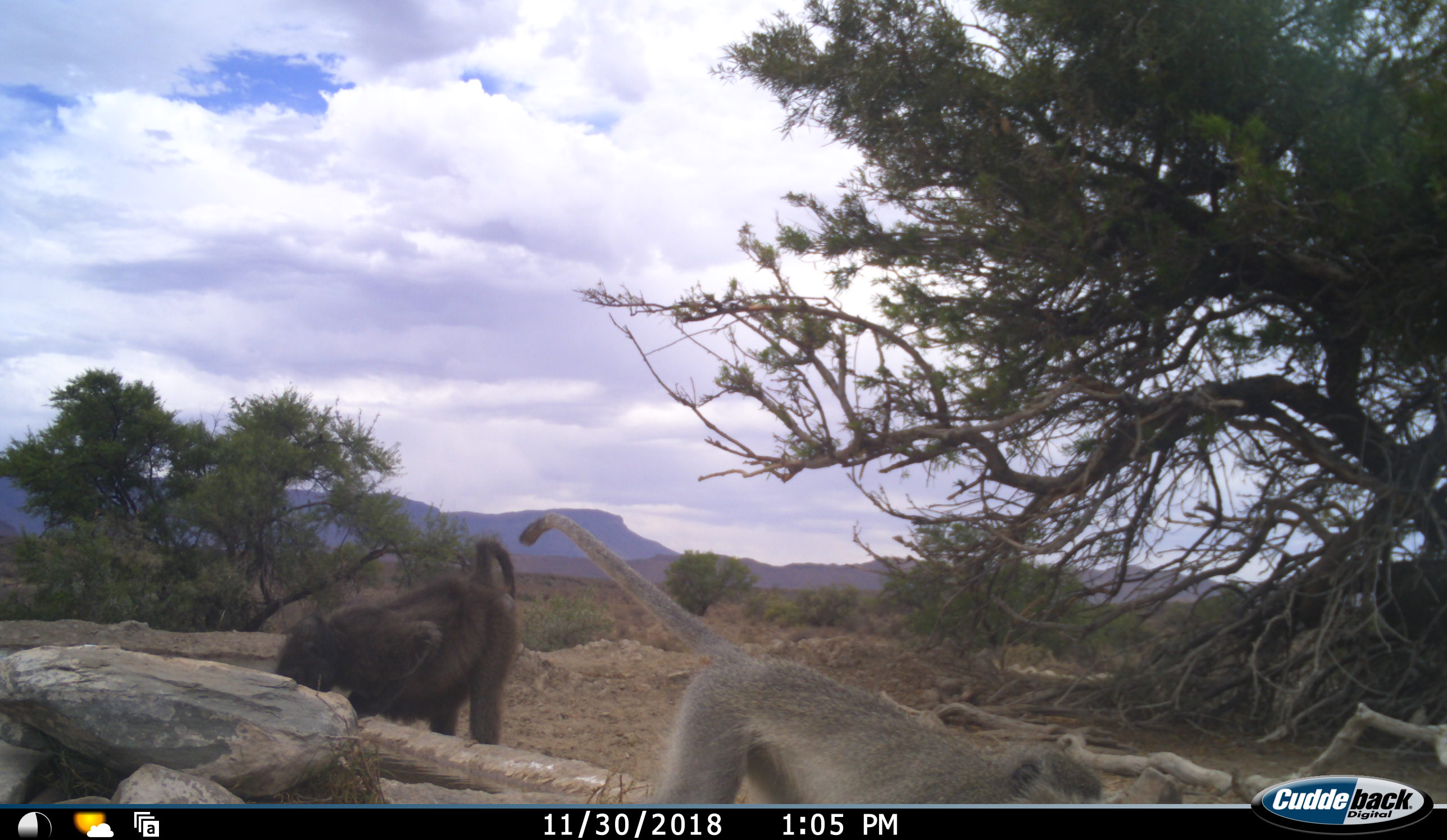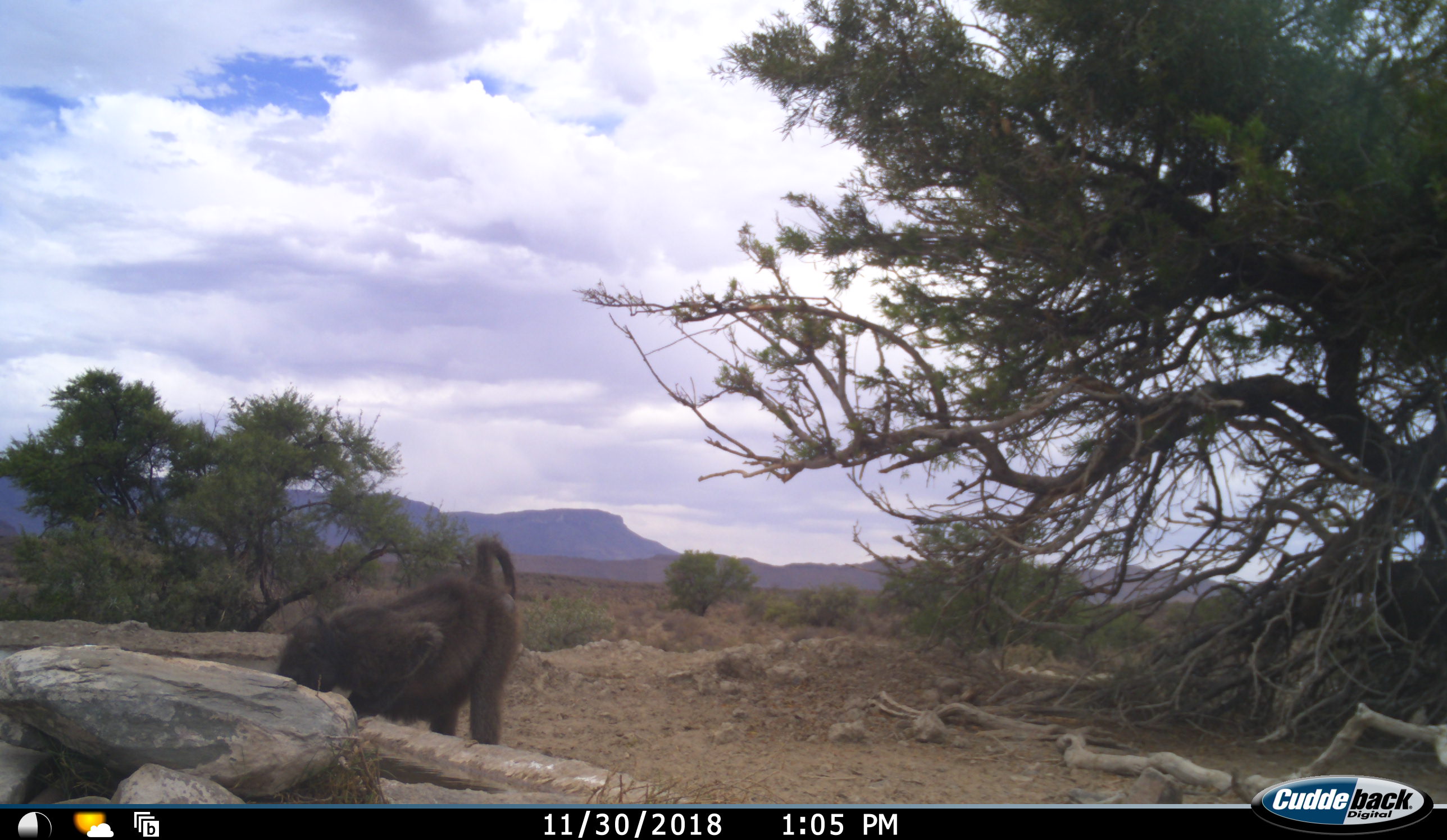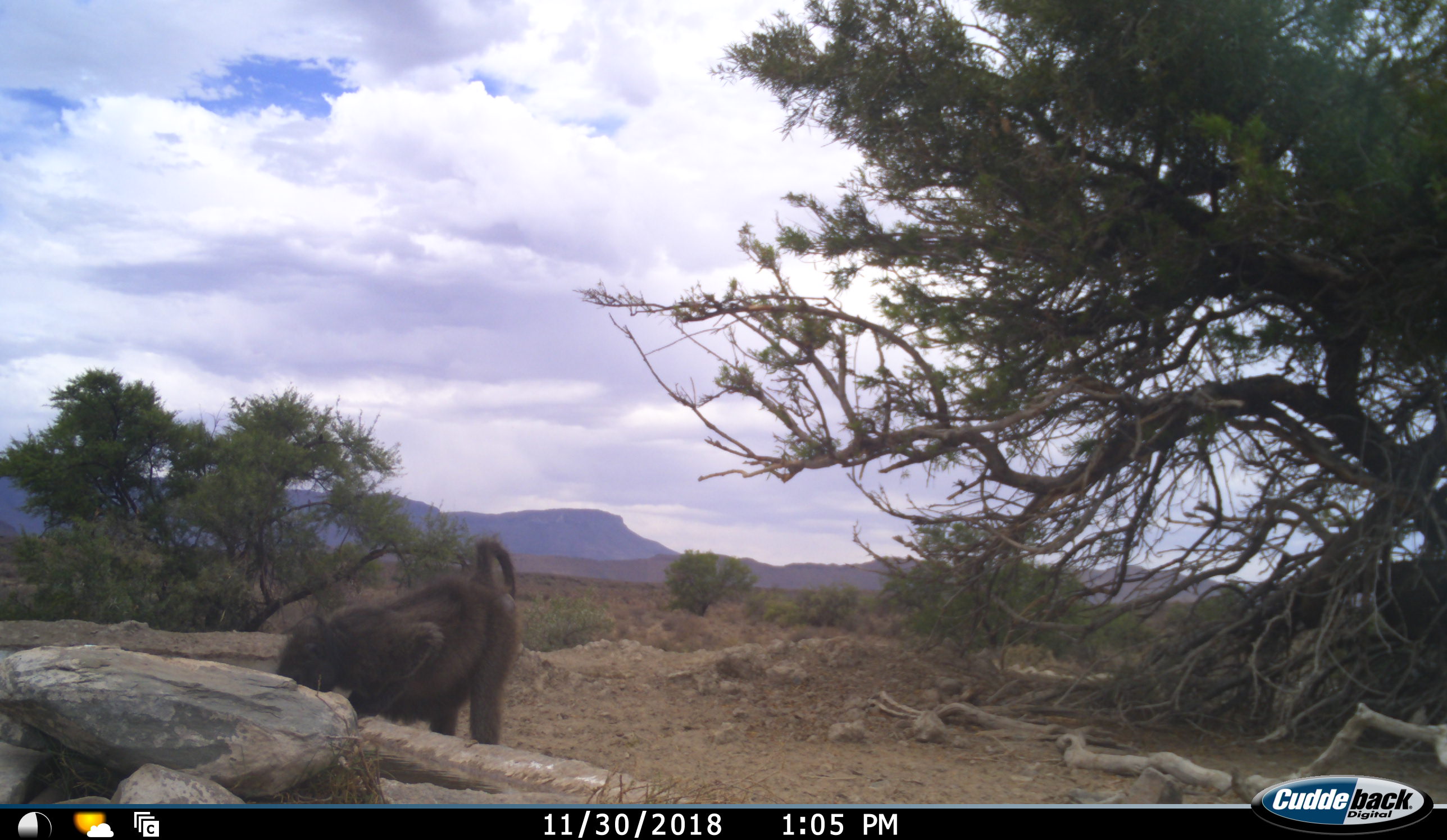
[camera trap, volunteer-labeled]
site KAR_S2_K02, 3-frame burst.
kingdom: Animalia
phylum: Chordata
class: Mammalia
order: Primates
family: Cercopithecidae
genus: Papio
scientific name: Papio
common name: baboon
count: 1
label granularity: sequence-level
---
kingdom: Animalia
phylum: Chordata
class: Mammalia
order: Primates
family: Cercopithecidae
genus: Chlorocebus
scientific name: Chlorocebus pygerythrus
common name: vervet monkey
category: monkeyvervet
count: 1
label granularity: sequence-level